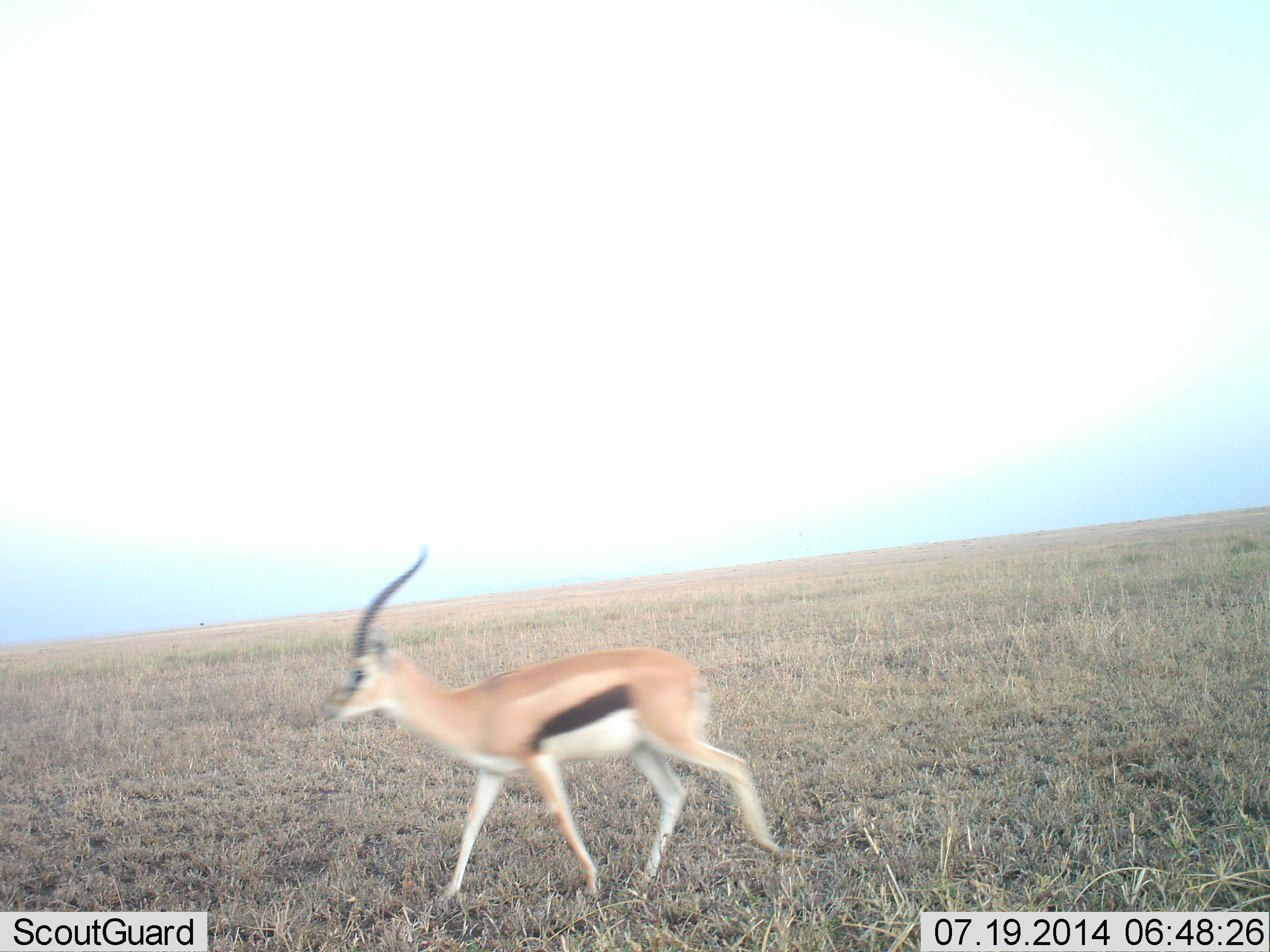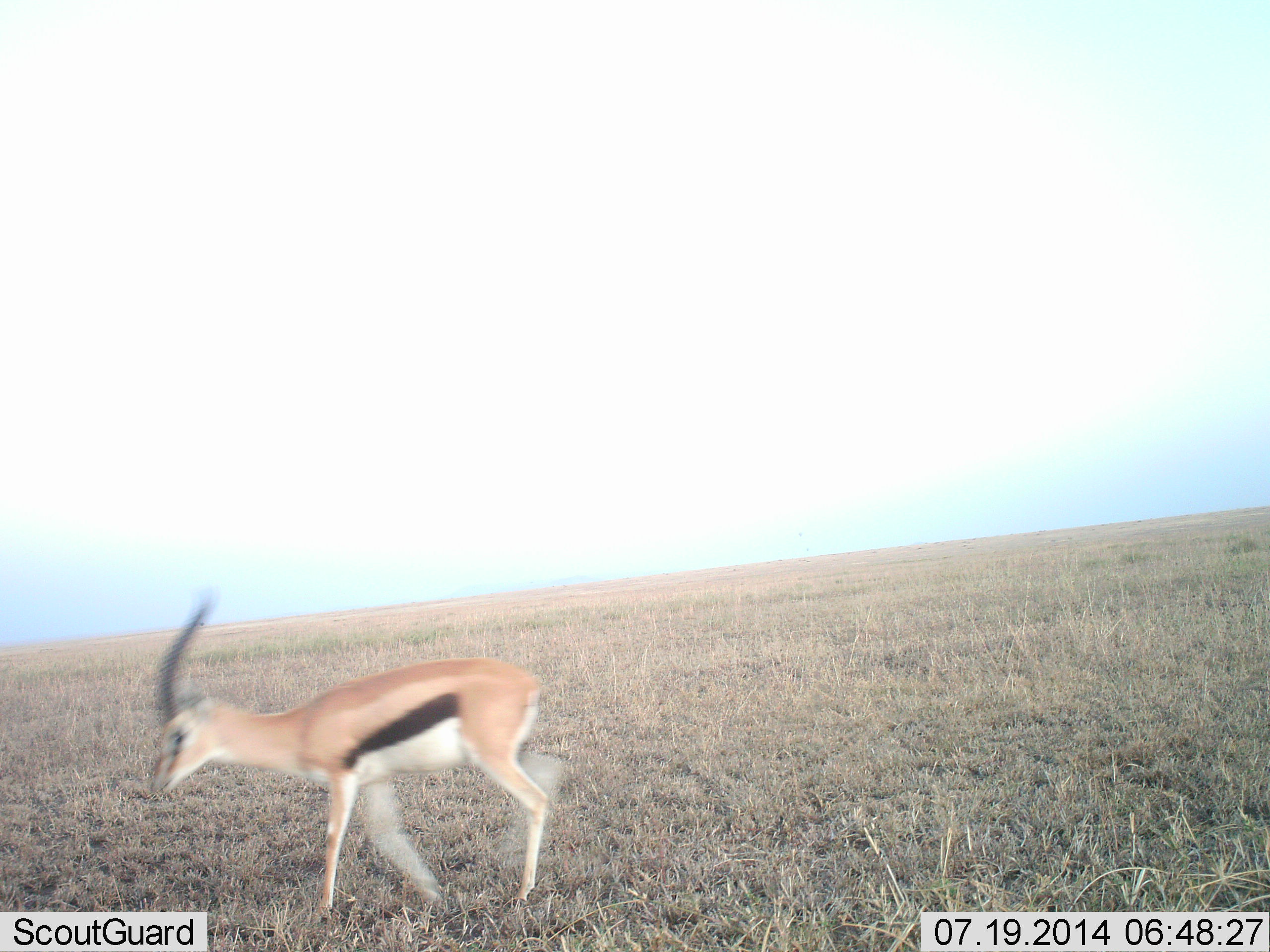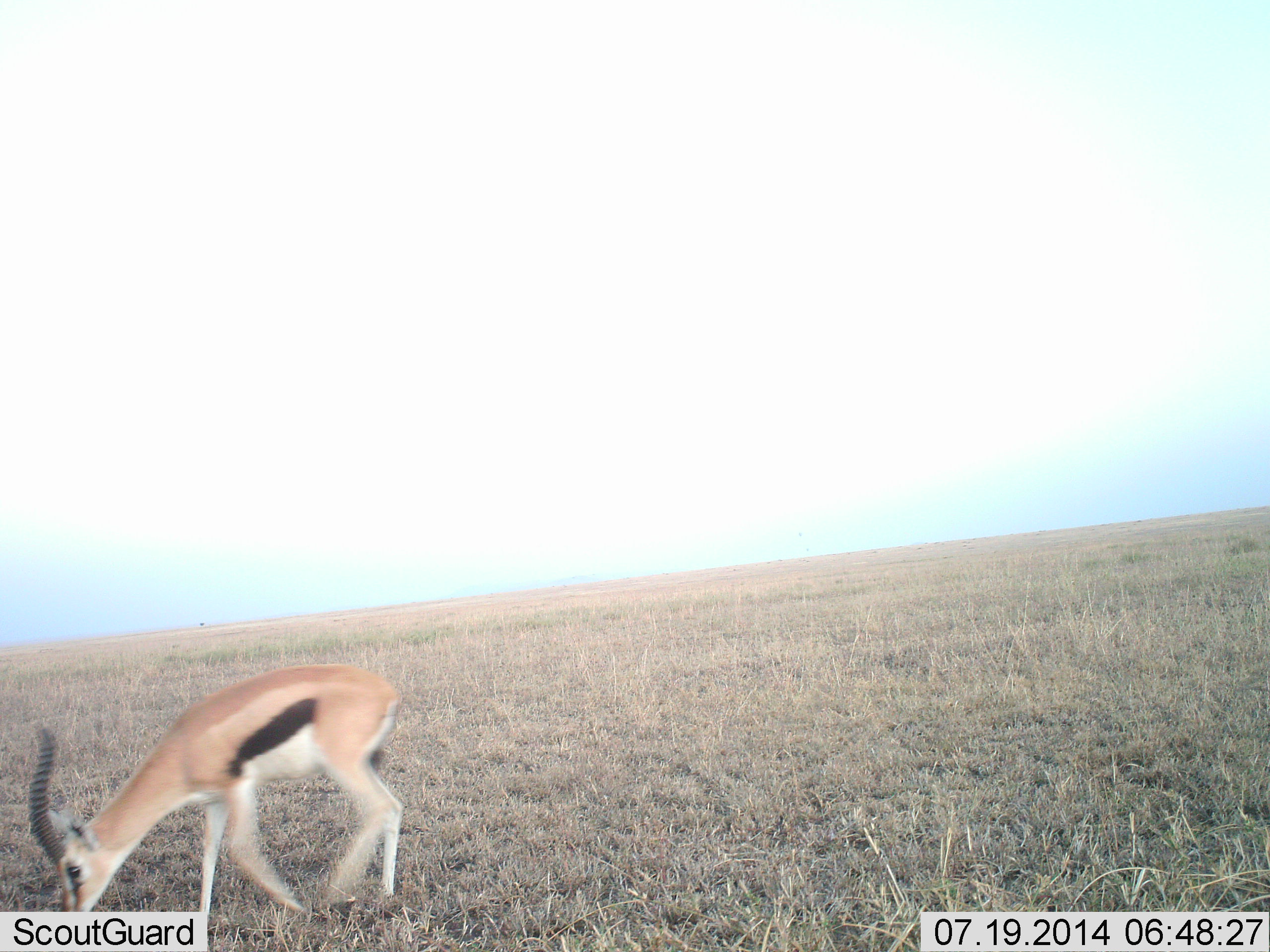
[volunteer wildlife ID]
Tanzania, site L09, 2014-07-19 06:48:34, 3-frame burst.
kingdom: Animalia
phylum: Chordata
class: Mammalia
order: Artiodactyla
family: Bovidae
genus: Eudorcas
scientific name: Eudorcas thomsonii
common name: thomson's gazelle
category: gazellethomsons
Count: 1.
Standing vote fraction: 10%.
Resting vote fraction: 0%.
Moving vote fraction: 100%.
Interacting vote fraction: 0%.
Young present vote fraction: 0%.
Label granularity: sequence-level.